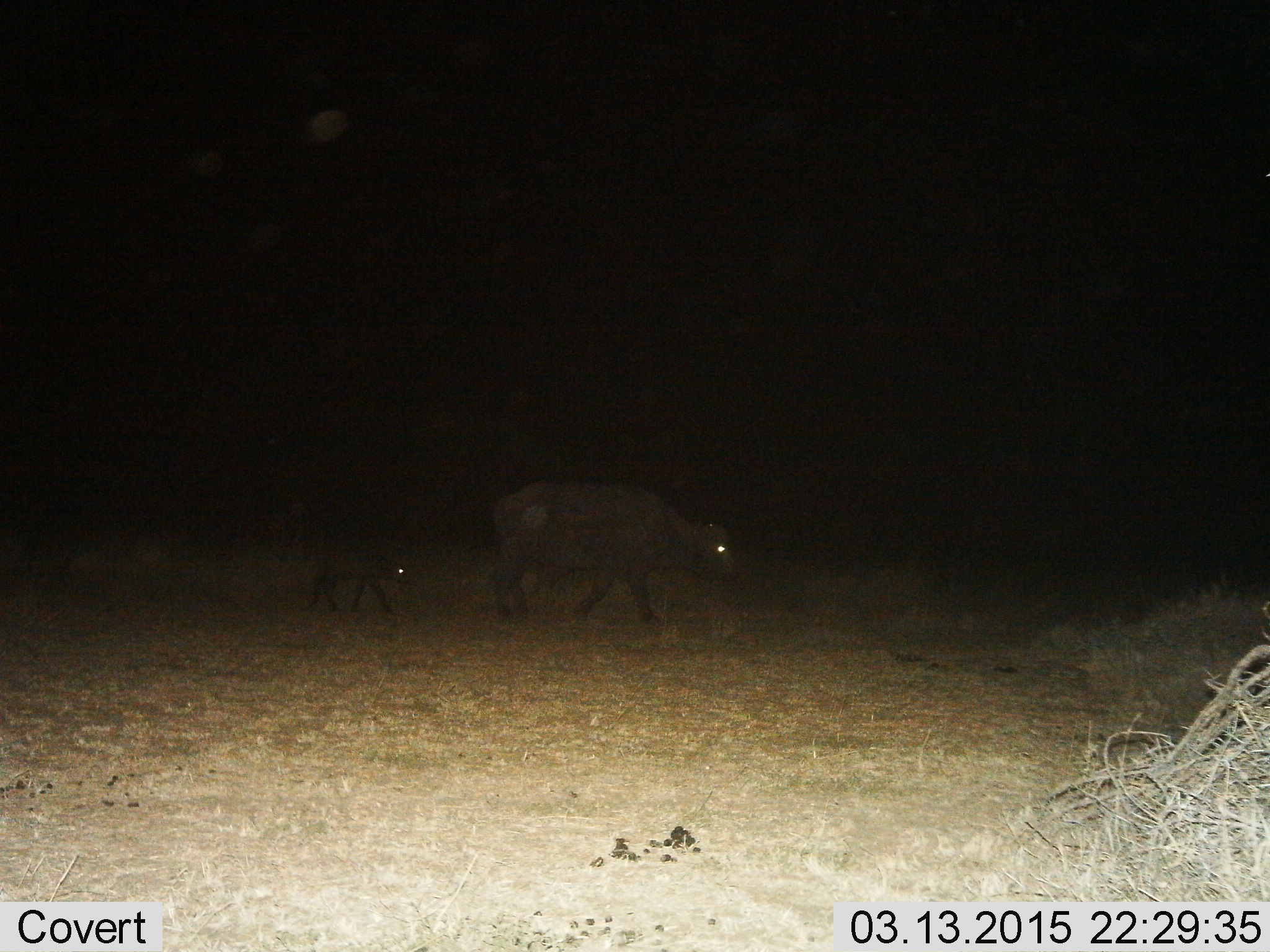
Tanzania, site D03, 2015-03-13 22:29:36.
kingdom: Animalia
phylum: Chordata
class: Mammalia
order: Artiodactyla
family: Bovidae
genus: Syncerus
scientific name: Syncerus caffer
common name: cape buffalo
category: buffalo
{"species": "buffalo (cape buffalo) (Syncerus caffer)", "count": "2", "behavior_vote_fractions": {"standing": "10%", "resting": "0%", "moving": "100%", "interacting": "0%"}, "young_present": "90%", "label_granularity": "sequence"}